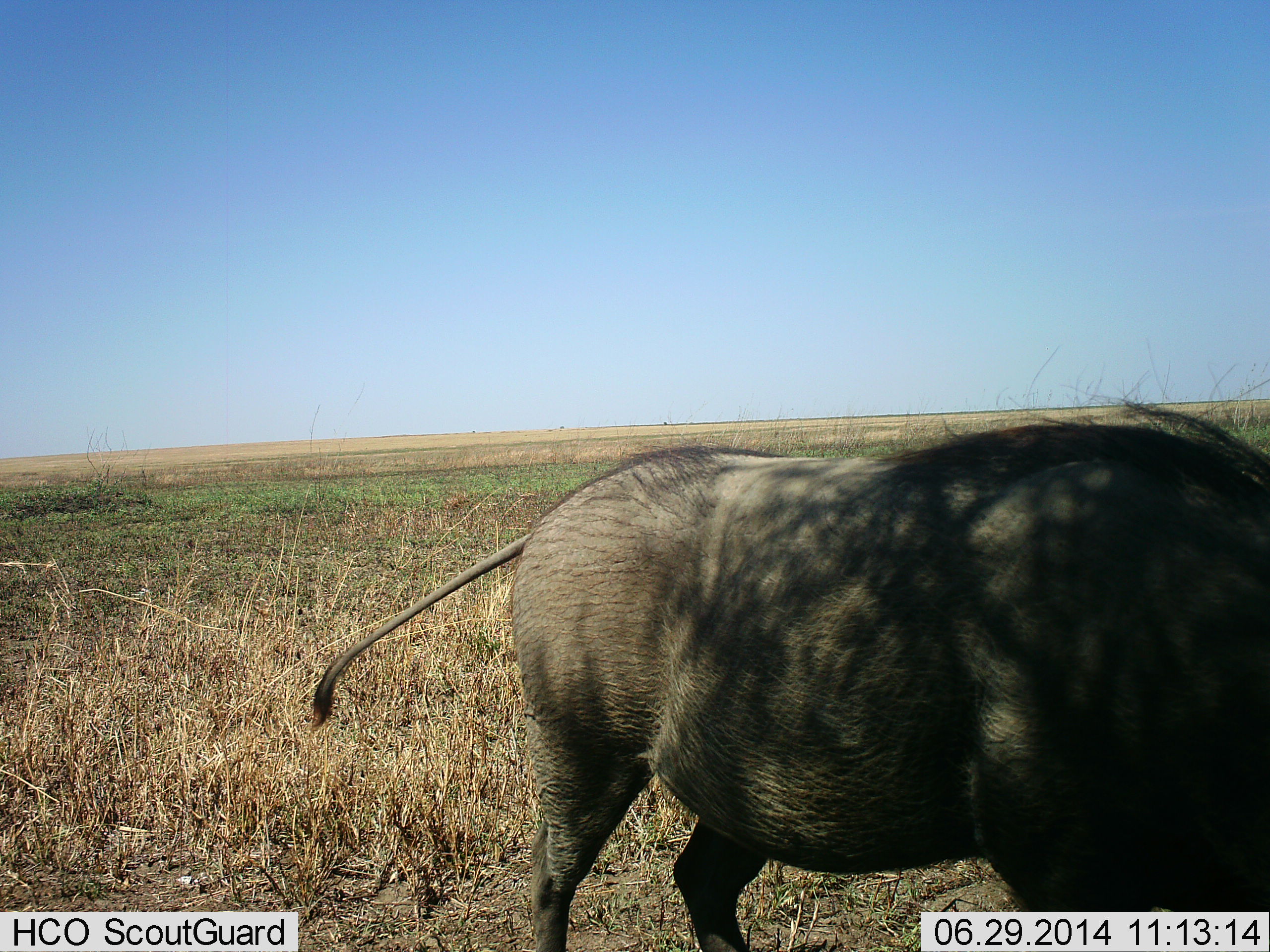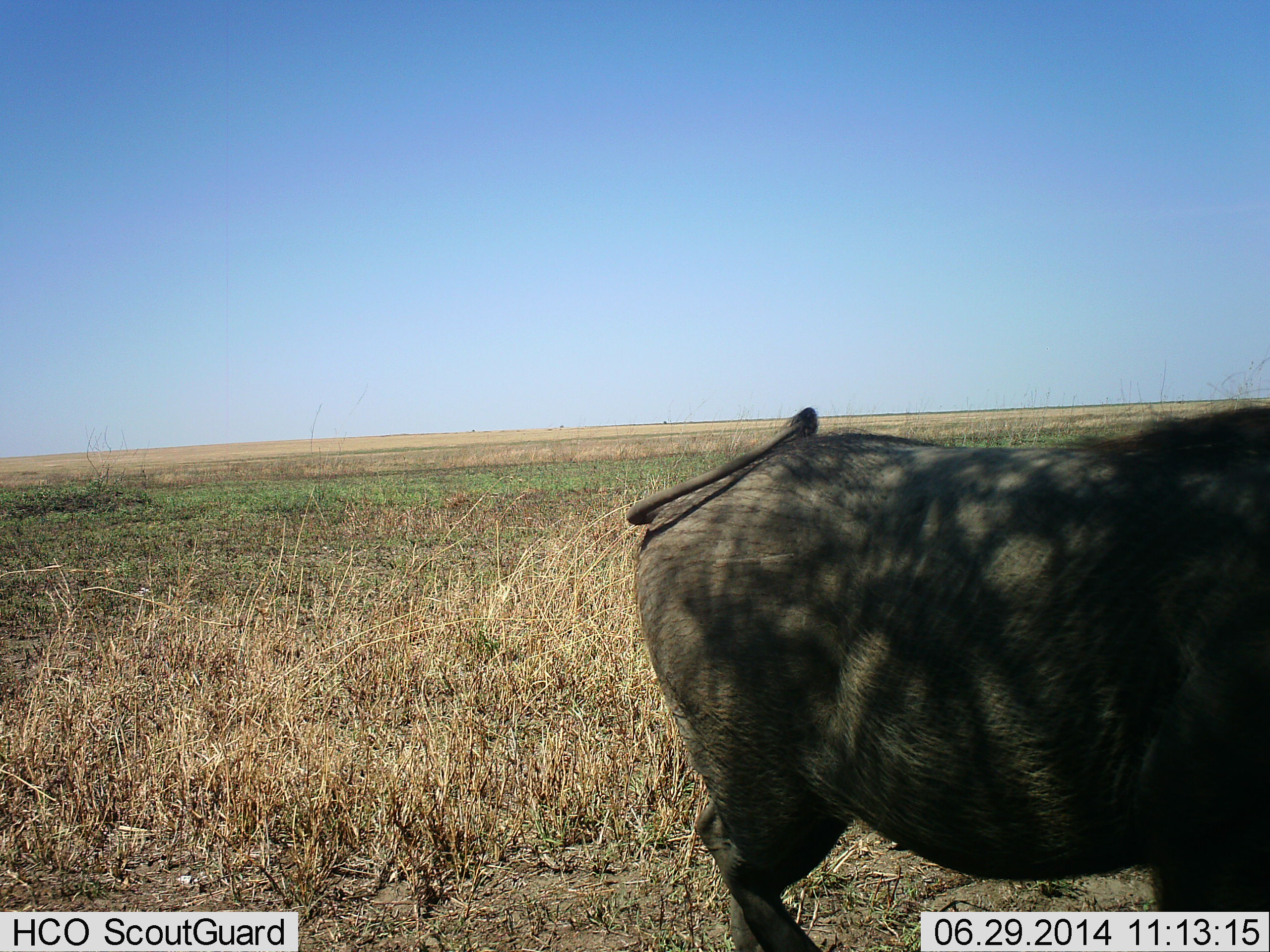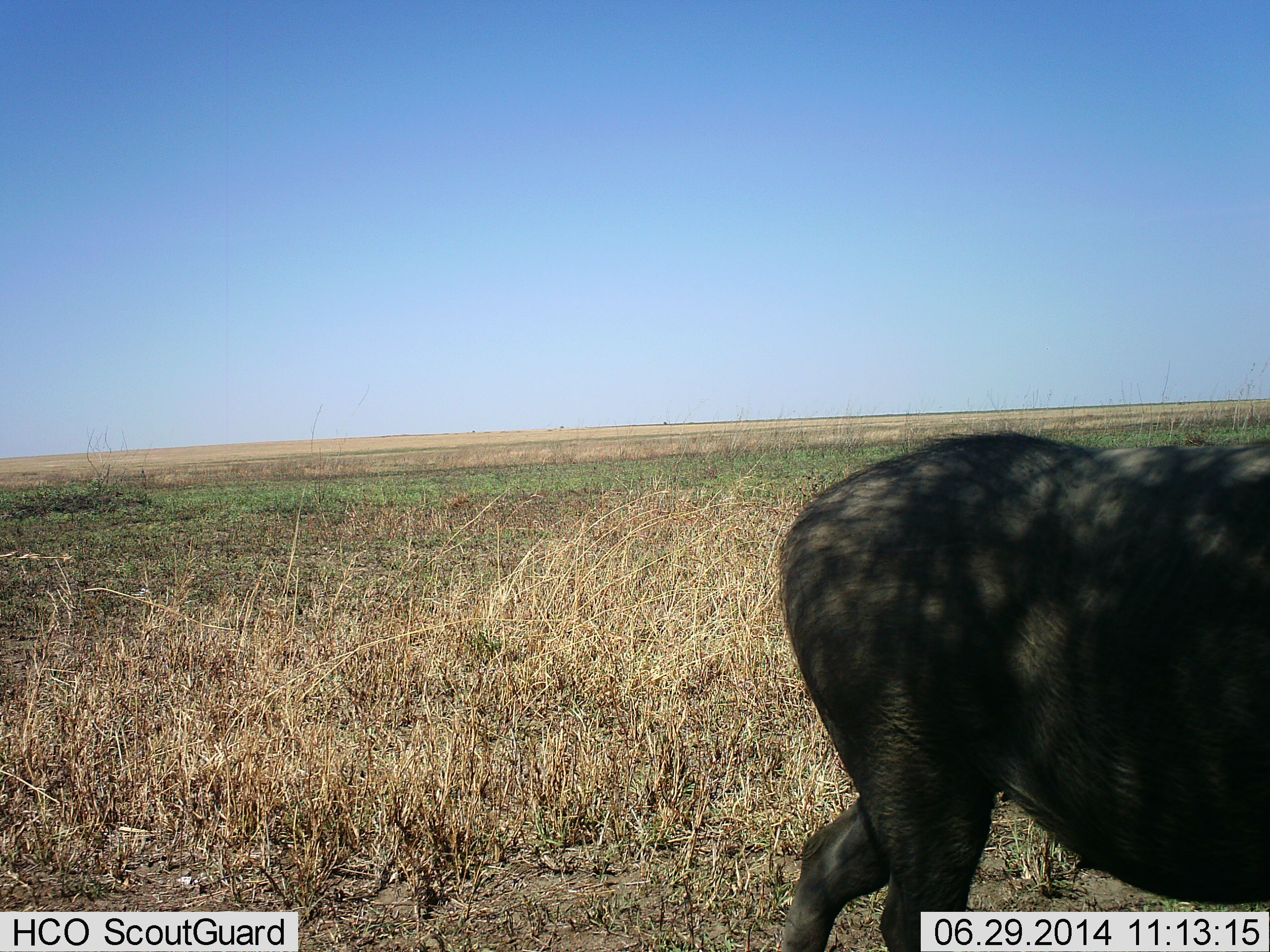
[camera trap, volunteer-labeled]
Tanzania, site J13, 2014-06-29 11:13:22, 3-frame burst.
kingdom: Animalia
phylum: Chordata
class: Mammalia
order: Artiodactyla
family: Suidae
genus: Phacochoerus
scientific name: Phacochoerus africanus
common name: warthog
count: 1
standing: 40%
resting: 0%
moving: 60%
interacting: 0%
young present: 0%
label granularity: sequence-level